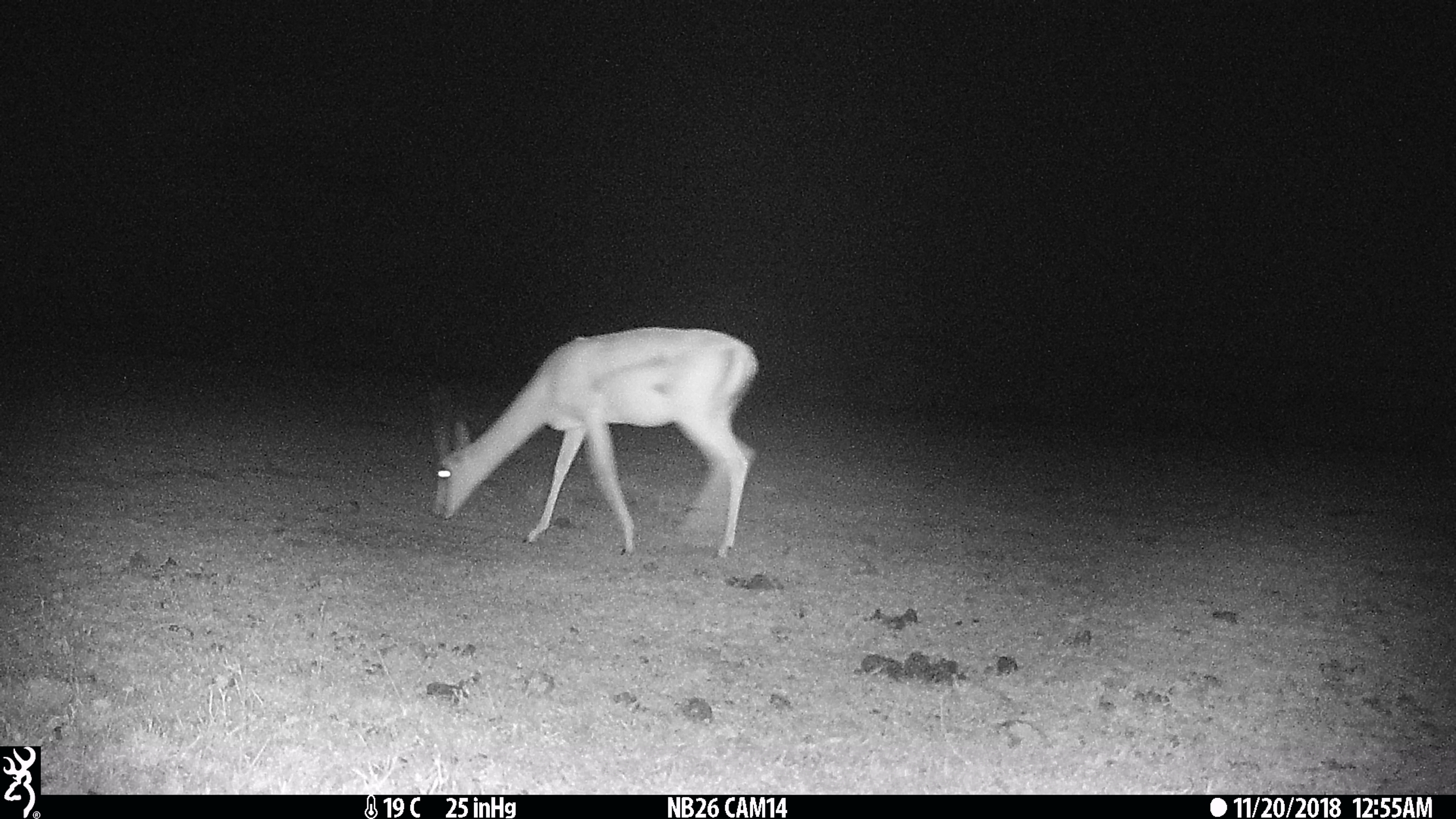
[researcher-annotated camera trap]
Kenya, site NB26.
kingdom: Animalia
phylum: Chordata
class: Mammalia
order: Artiodactyla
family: Bovidae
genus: Nanger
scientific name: Nanger granti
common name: grant's gazelle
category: gazelle grants